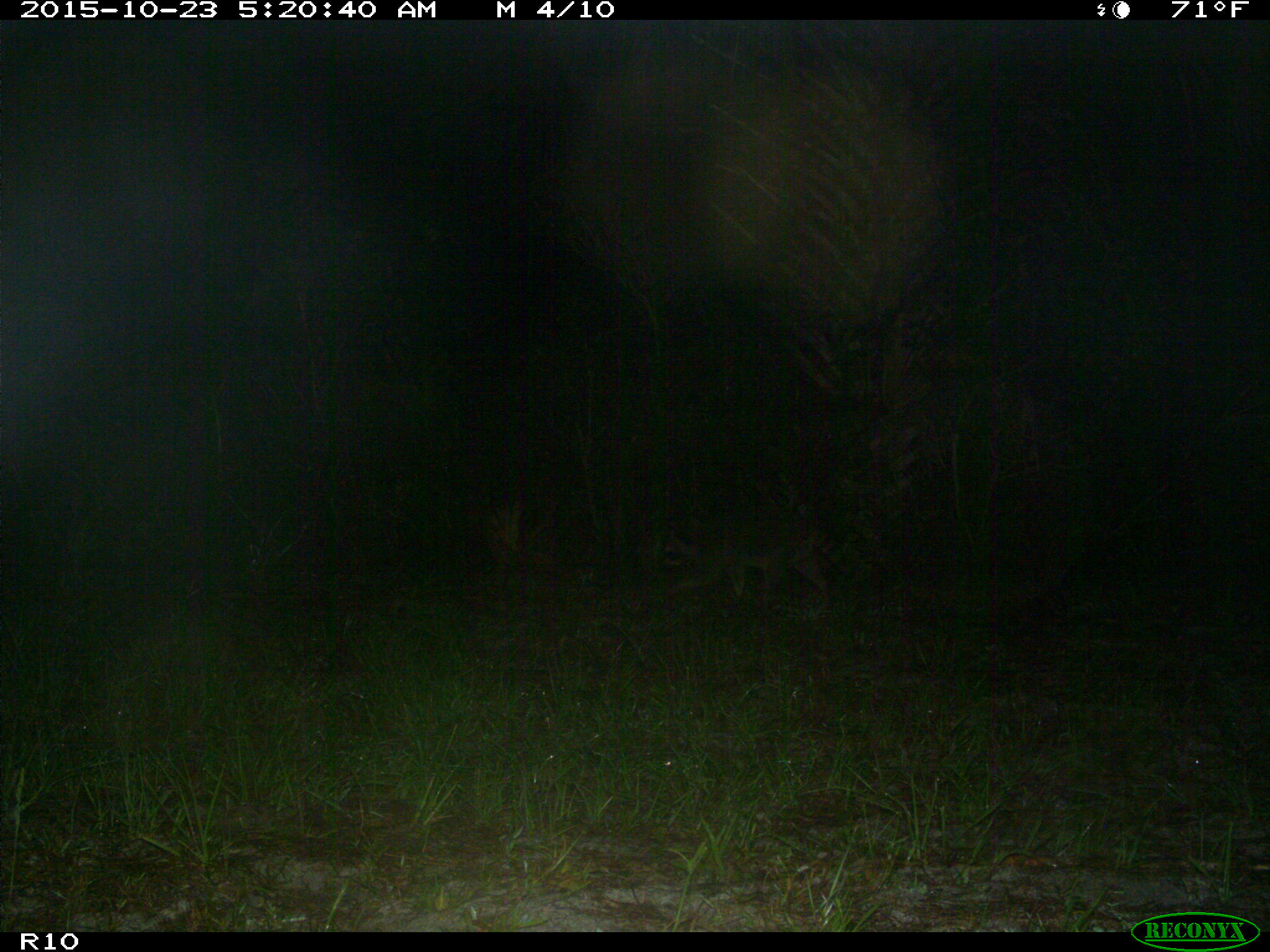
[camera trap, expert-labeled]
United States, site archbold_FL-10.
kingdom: Animalia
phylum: Chordata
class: Mammalia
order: Carnivora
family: Procyonidae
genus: Procyon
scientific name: Procyon lotor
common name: common raccoon